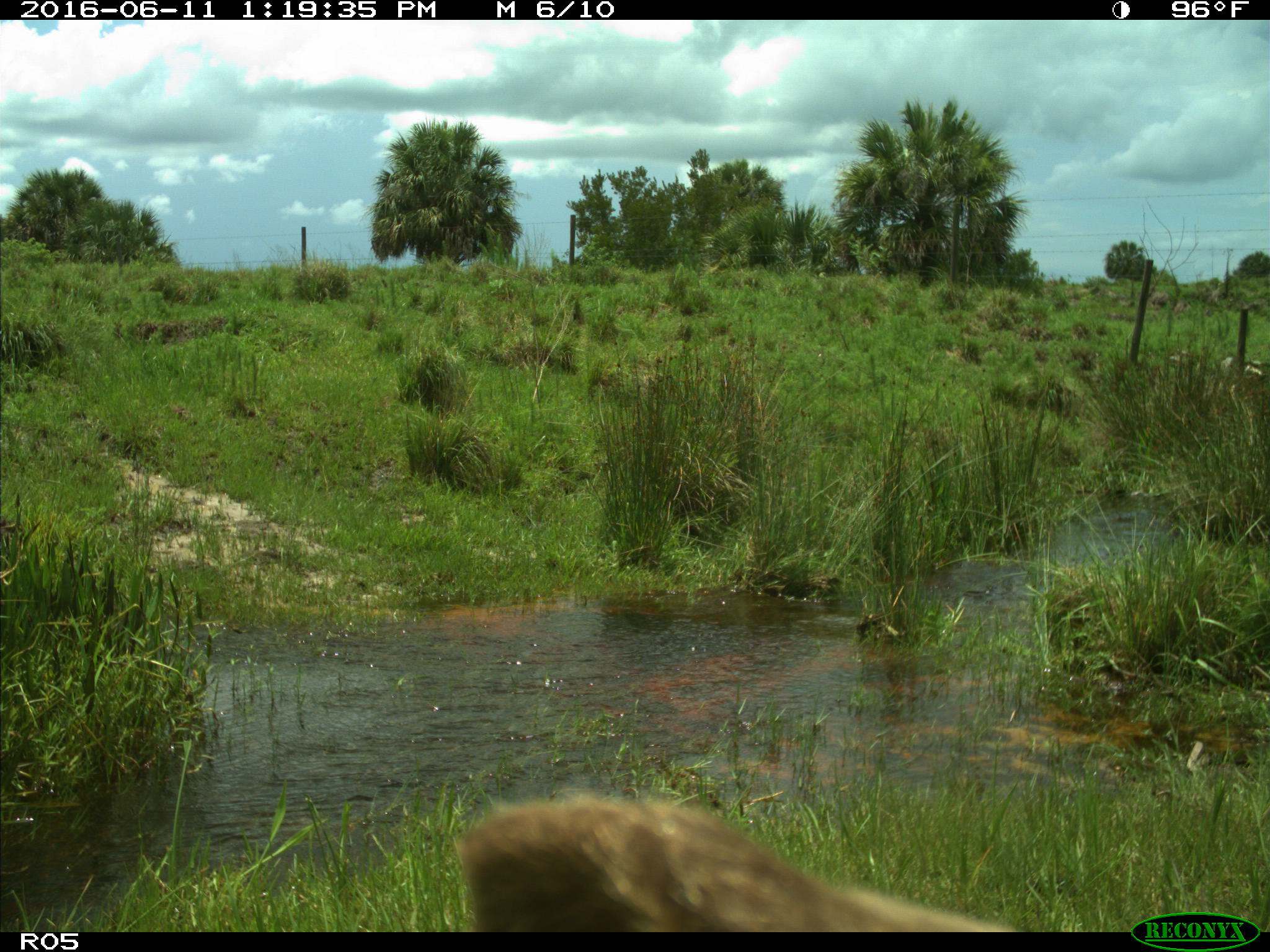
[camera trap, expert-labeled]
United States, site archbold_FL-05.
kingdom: Animalia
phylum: Chordata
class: Mammalia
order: Artiodactyla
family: Bovidae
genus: Bos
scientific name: Bos taurus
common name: domestic cow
Bos taurus (domestic cow).